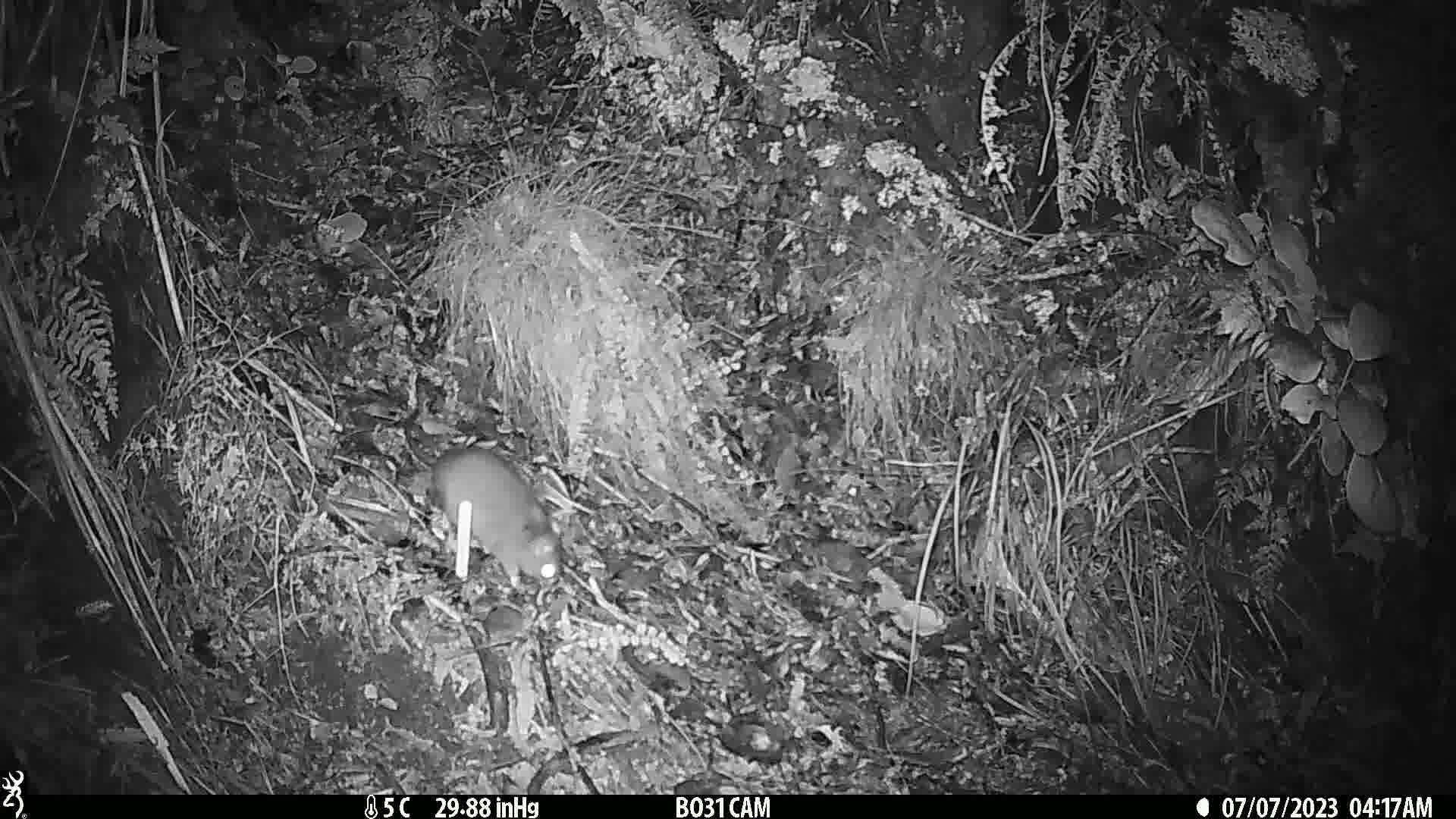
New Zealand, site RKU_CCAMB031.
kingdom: Animalia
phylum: Chordata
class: Mammalia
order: Rodentia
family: Muridae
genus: Rattus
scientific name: Rattus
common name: rat